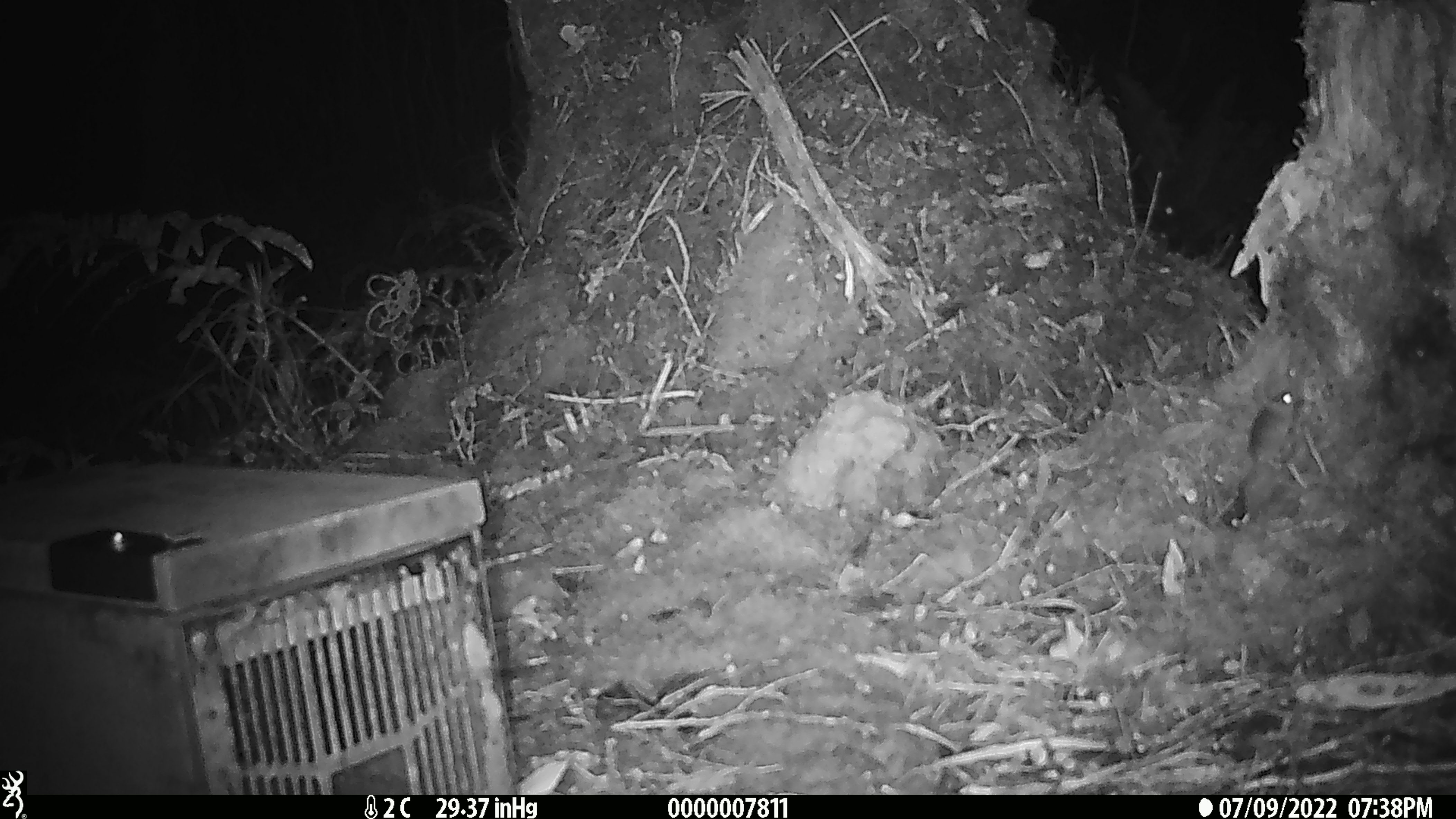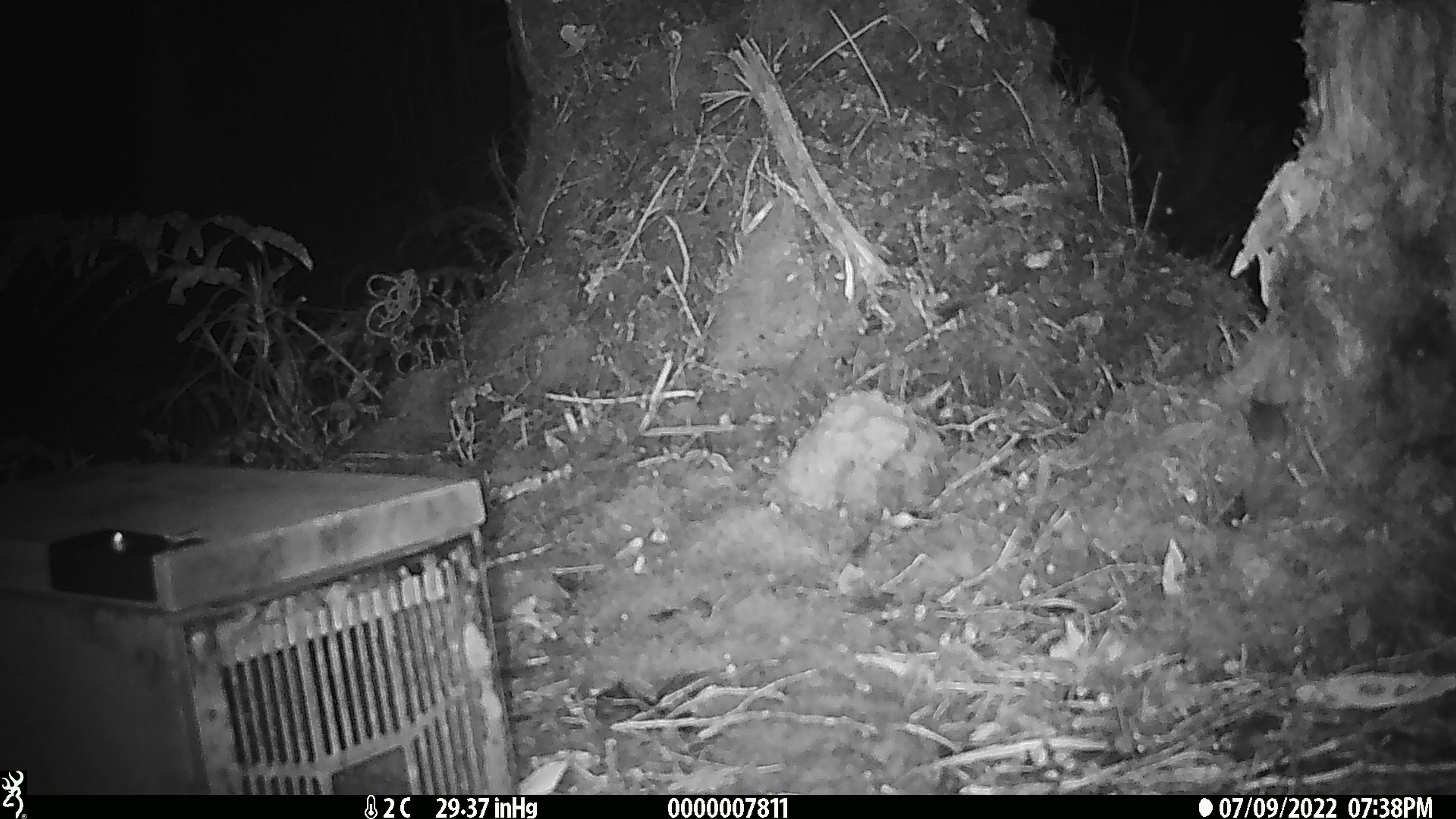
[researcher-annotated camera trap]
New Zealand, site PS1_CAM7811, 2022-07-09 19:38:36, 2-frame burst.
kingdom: Animalia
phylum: Chordata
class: Mammalia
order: Rodentia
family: Muridae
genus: Mus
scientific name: Mus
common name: mouse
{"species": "mouse (Mus)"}